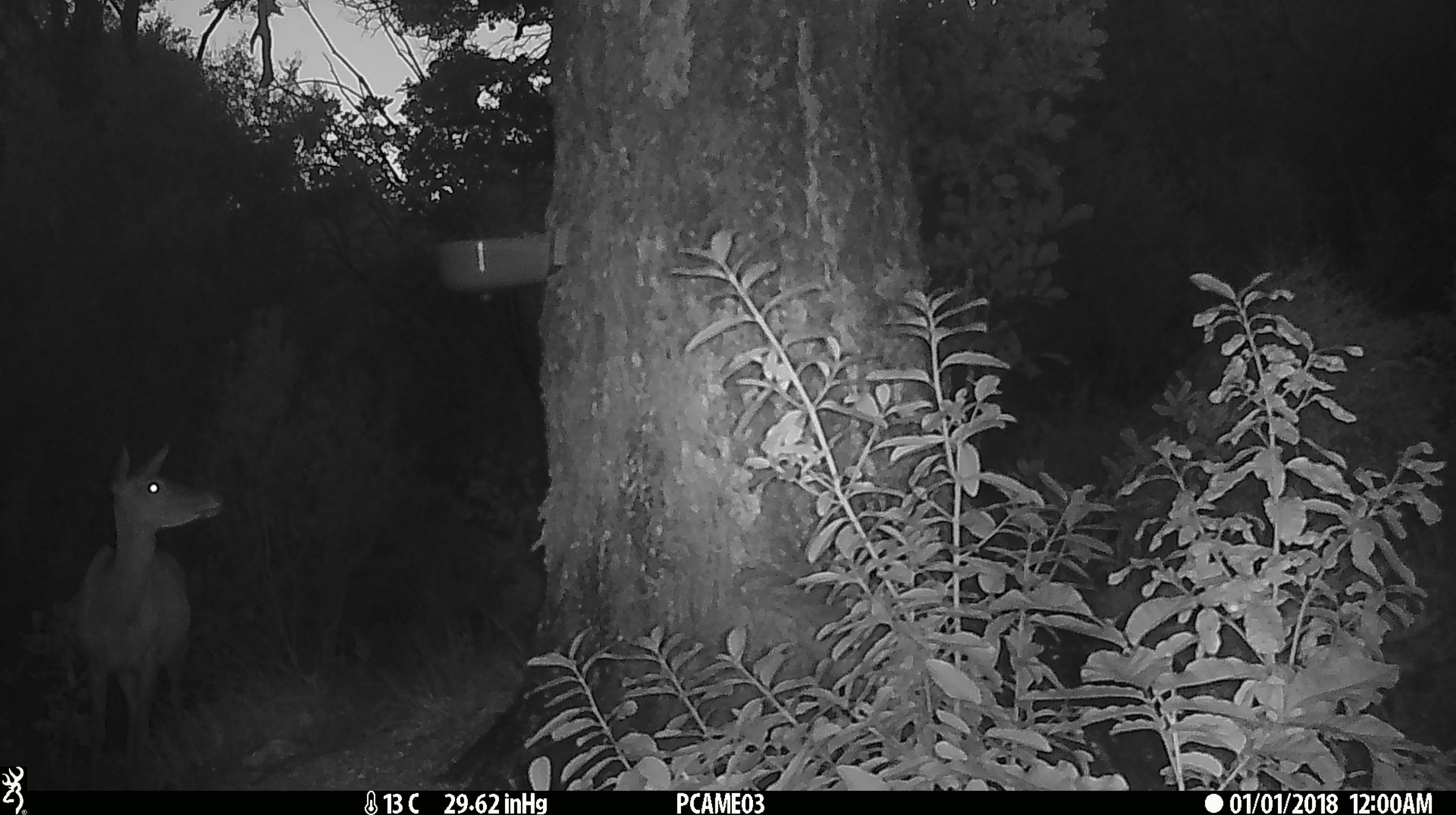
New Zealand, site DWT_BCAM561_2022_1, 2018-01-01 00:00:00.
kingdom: Animalia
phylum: Chordata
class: Mammalia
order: Artiodactyla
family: Cervidae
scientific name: Cervidae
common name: deer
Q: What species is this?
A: Deer (Cervidae).